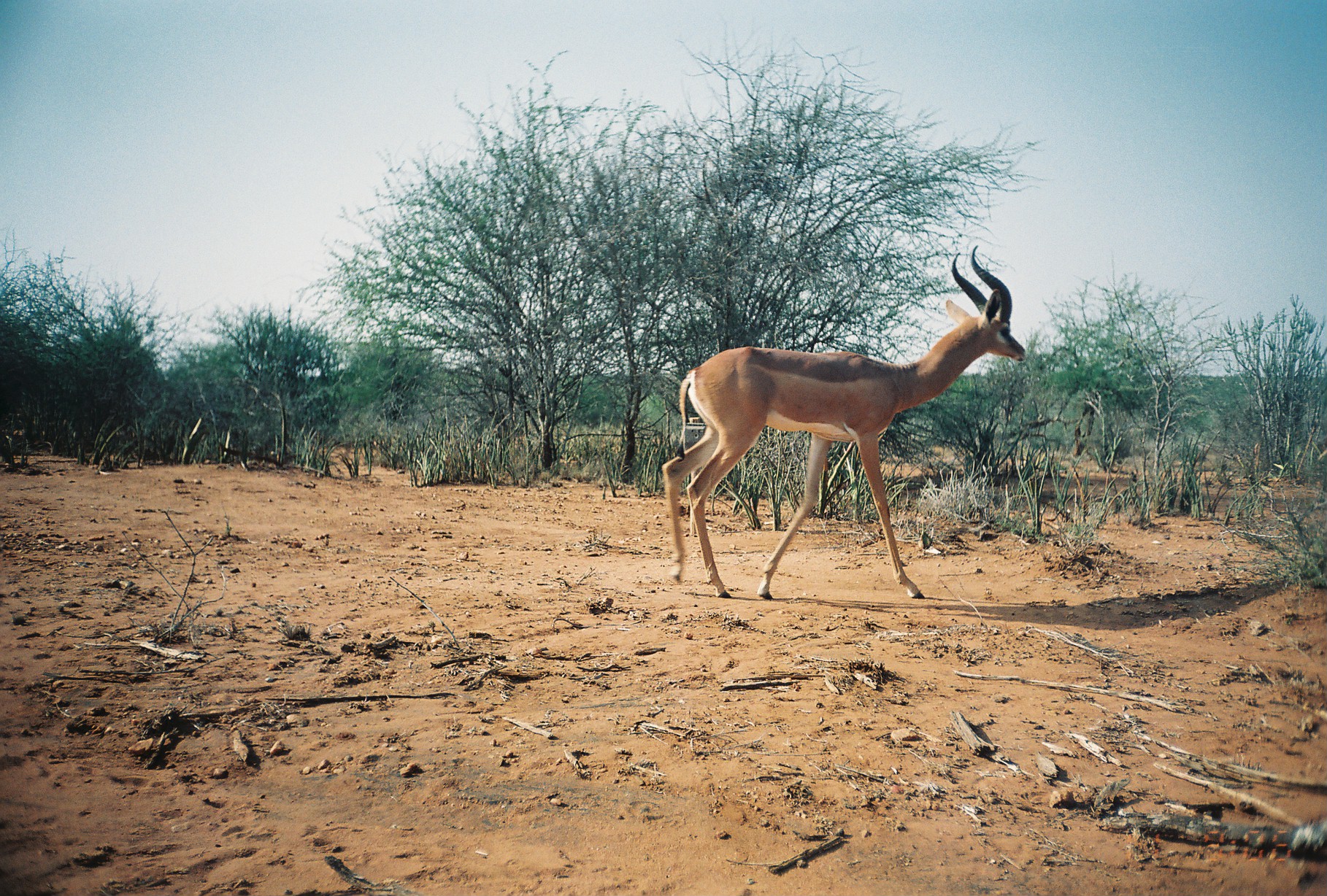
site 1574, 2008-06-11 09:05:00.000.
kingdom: Animalia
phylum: Chordata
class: Mammalia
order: Artiodactyla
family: Bovidae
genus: Litocranius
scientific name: Litocranius walleri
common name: gerenuk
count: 1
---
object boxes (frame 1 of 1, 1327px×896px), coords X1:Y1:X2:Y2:
litocranius walleri: 658:246:1028:596